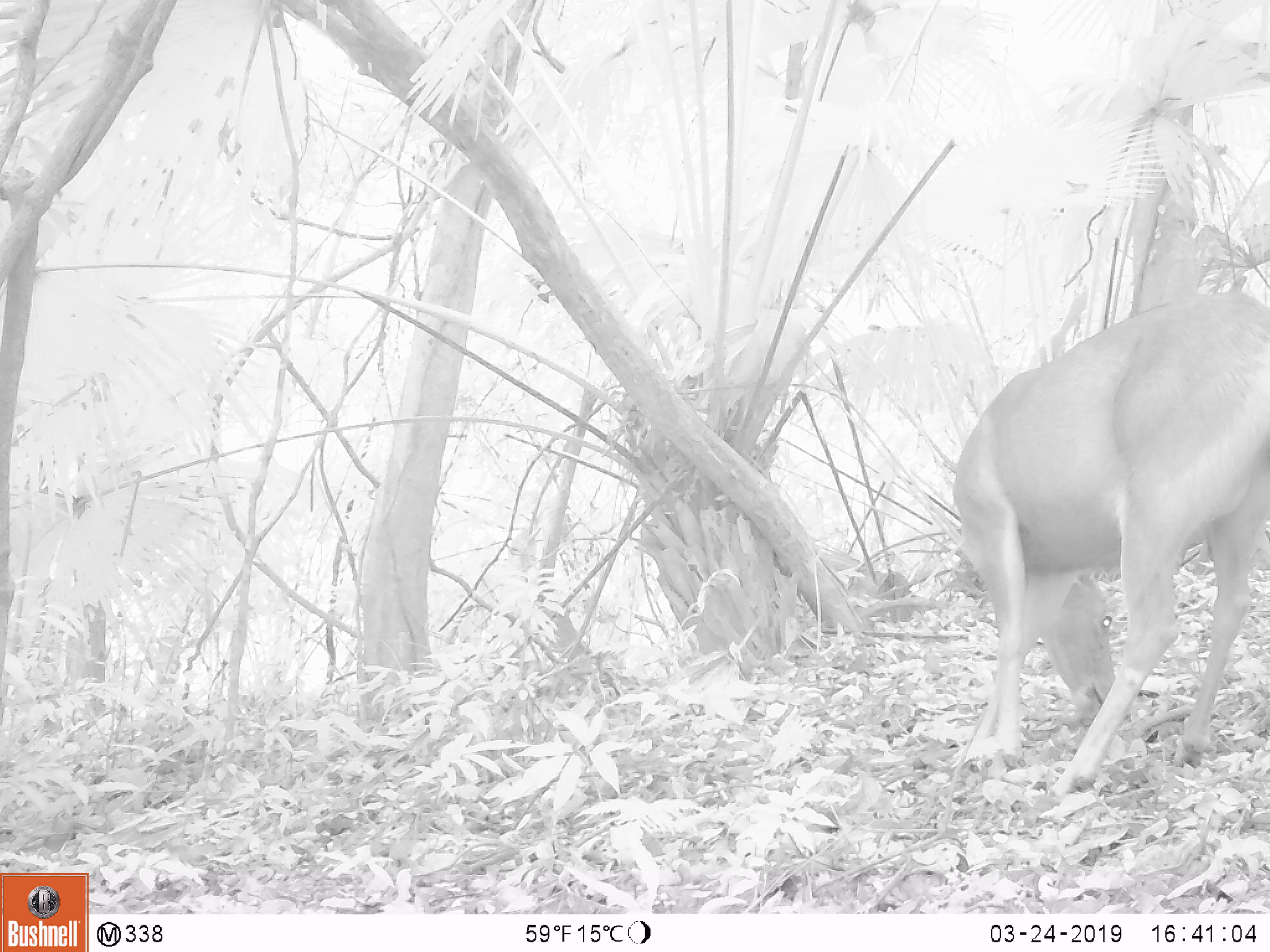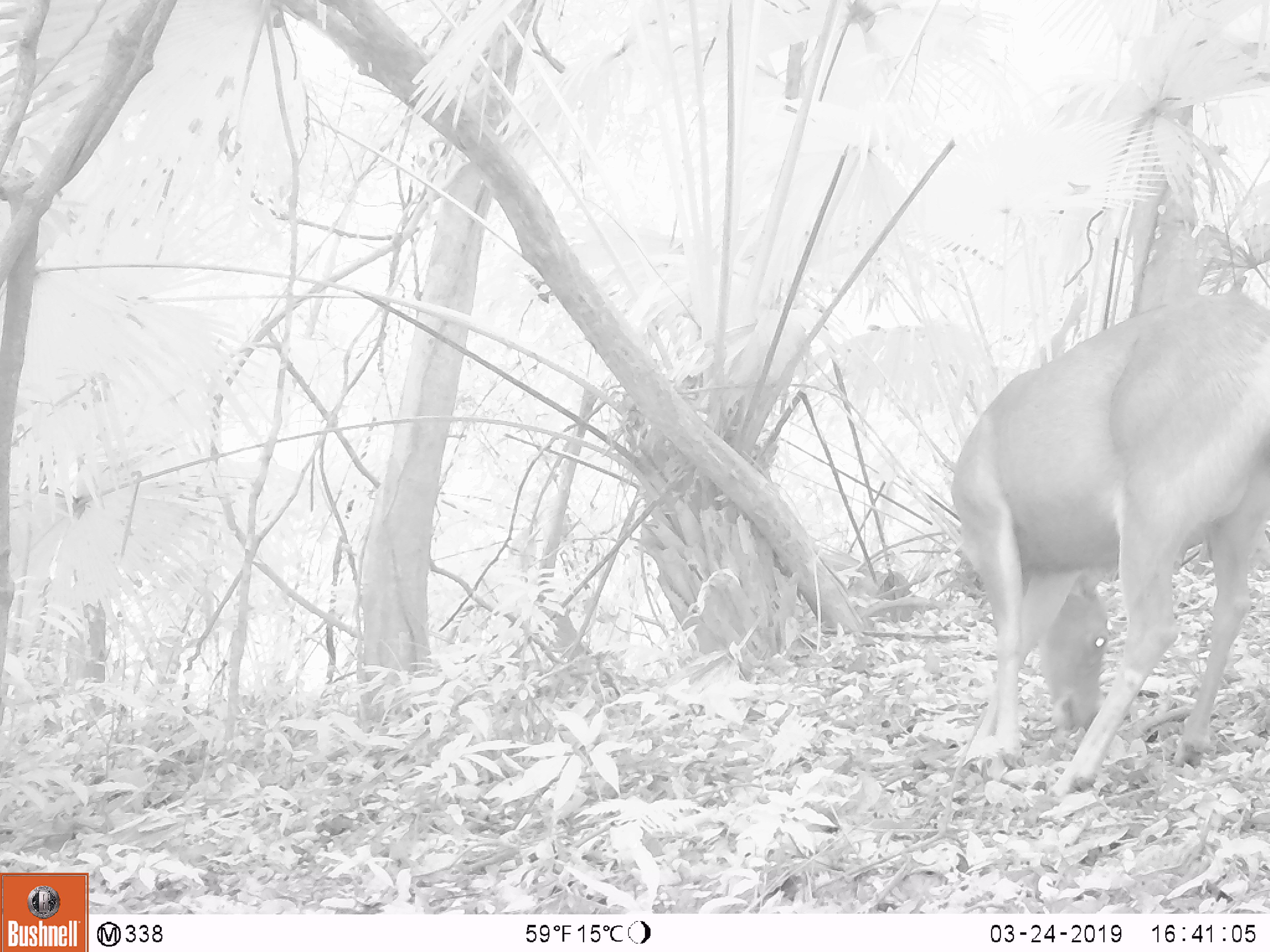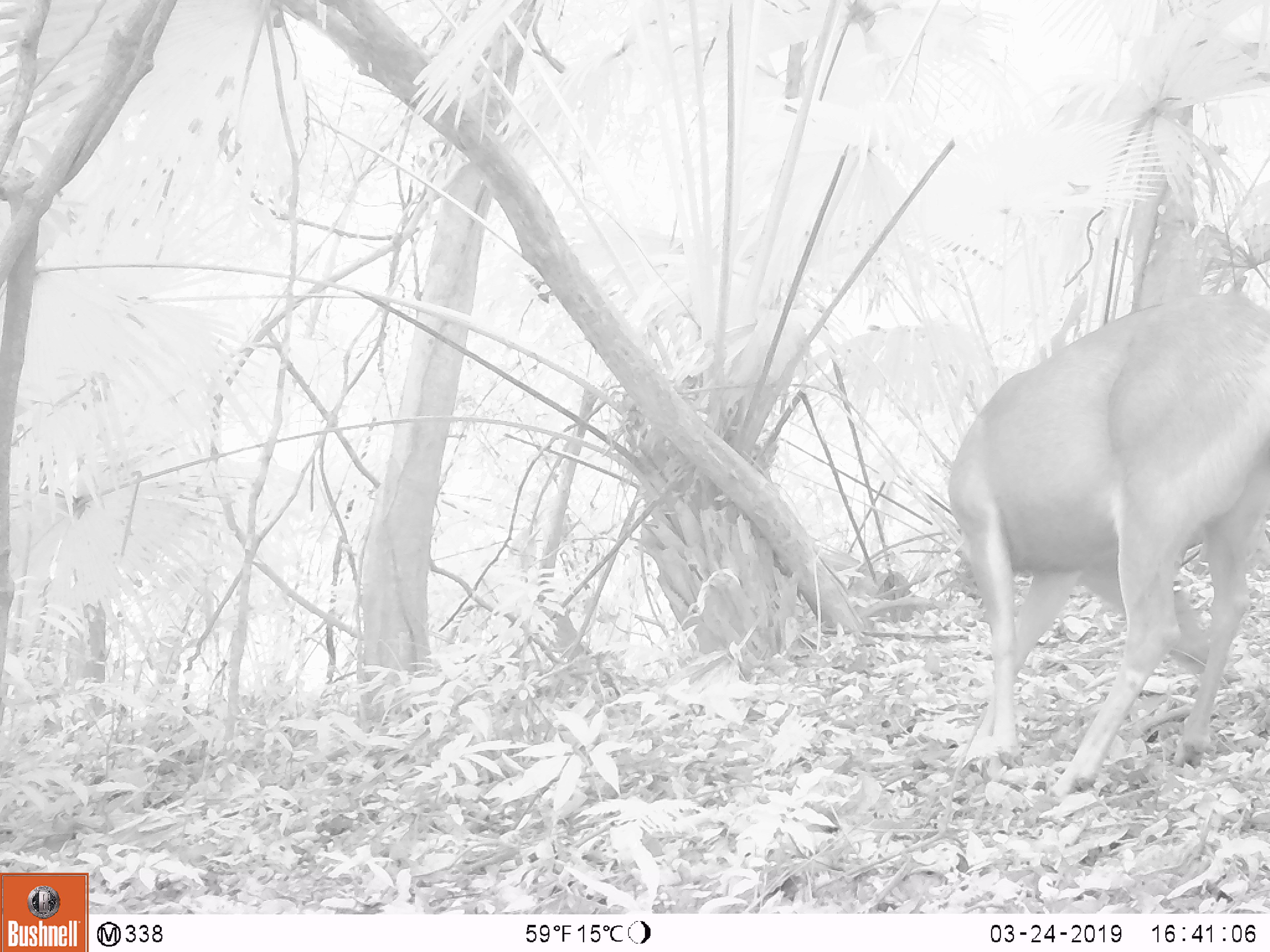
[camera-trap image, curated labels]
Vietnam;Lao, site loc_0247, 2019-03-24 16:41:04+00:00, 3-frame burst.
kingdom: Animalia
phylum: Chordata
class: Mammalia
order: Artiodactyla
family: Cervidae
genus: Rusa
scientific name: Rusa unicolor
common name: sambar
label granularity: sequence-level